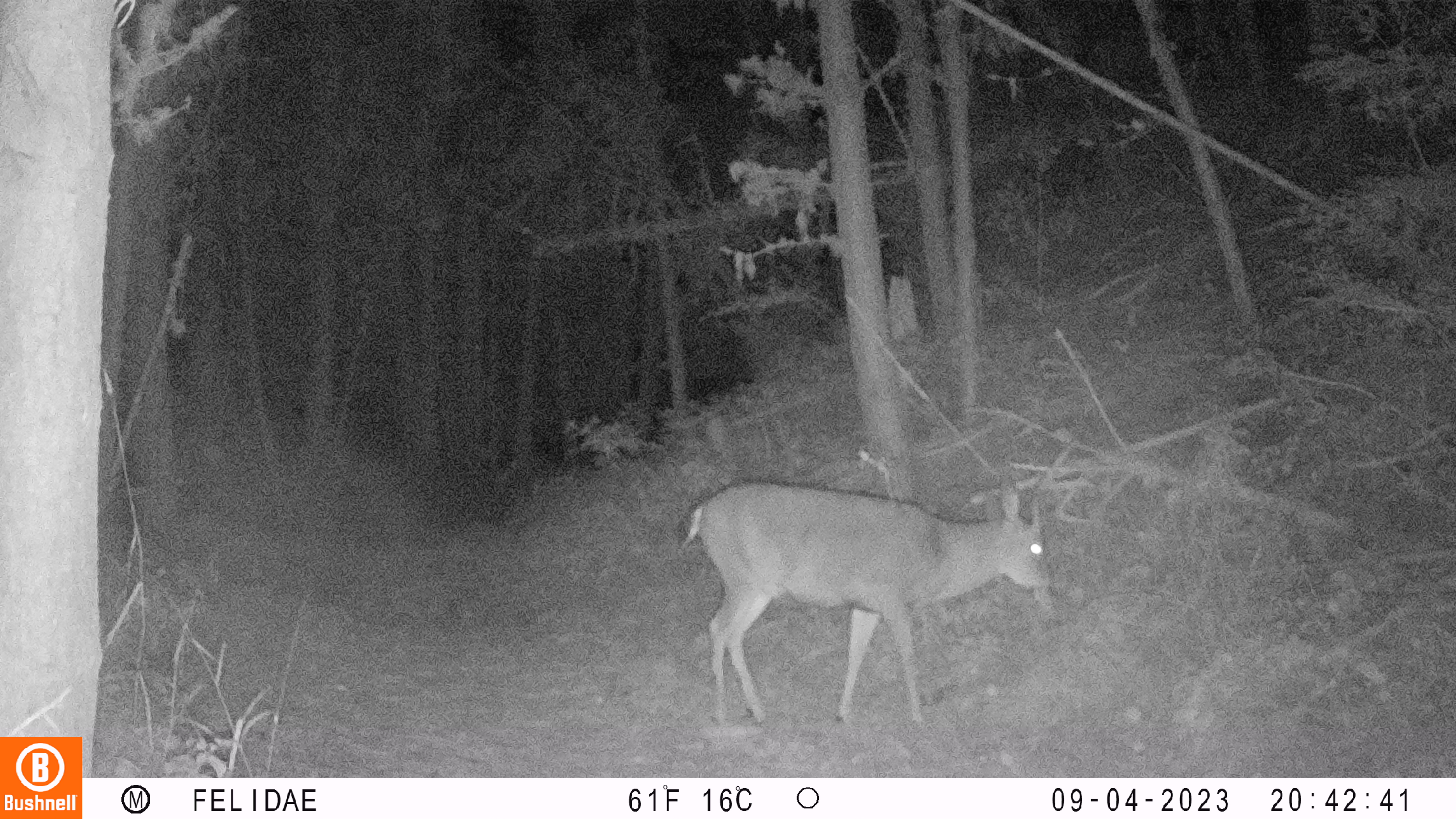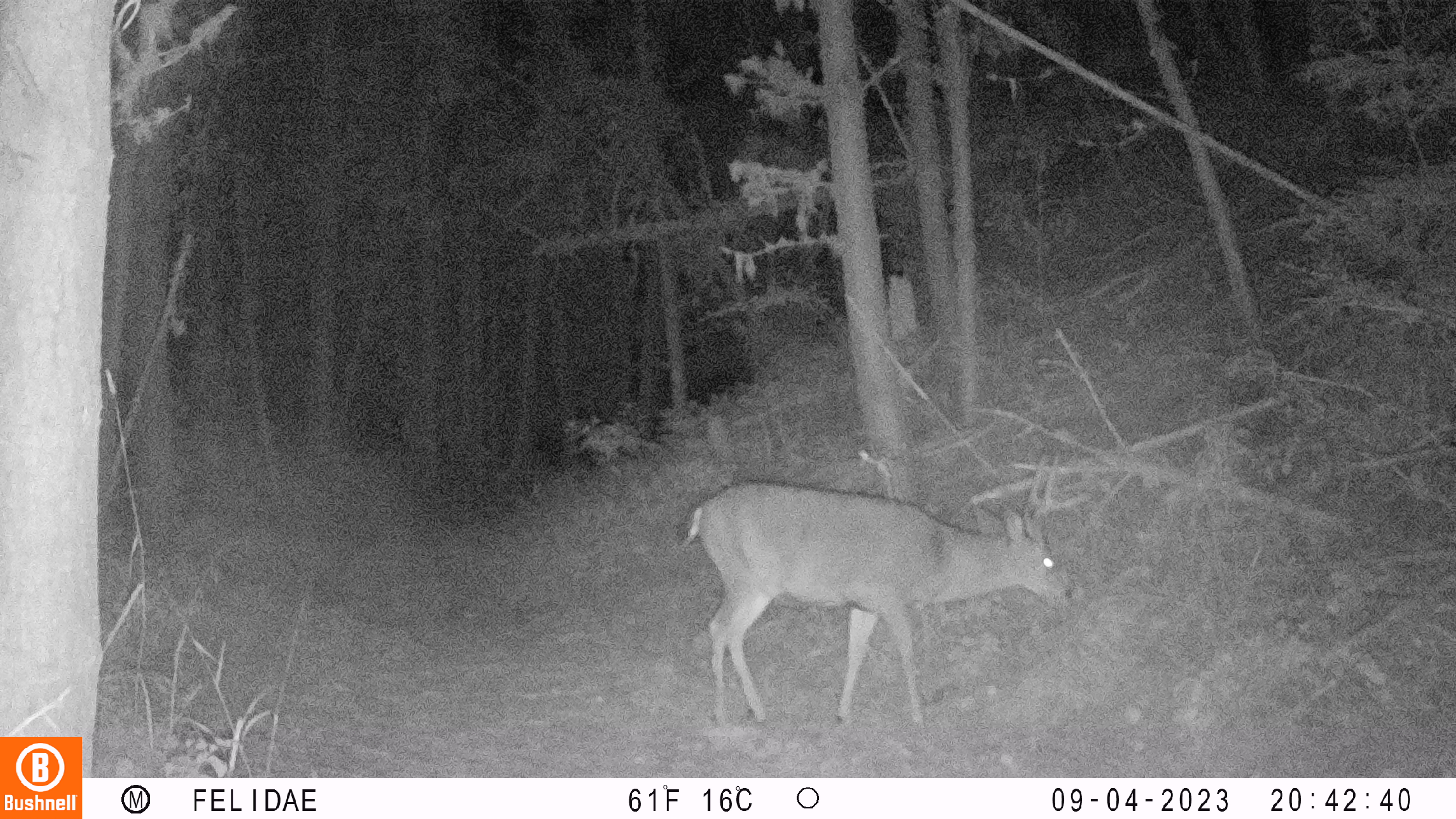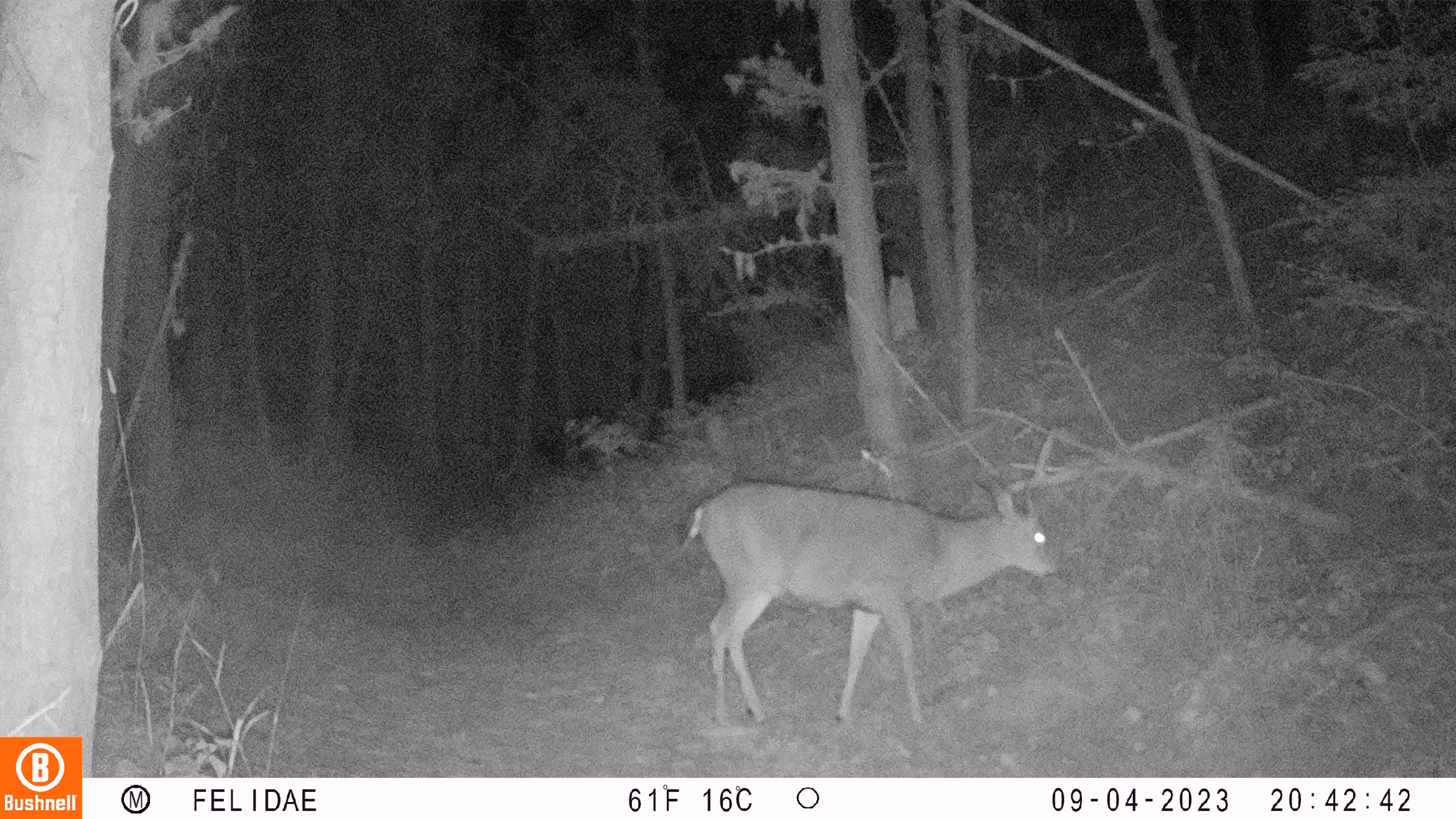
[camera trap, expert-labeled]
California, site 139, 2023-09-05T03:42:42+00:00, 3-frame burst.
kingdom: Animalia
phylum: Chordata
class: Mammalia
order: Artiodactyla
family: Cervidae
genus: Odocoileus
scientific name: Odocoileus hemionus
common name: mule deer